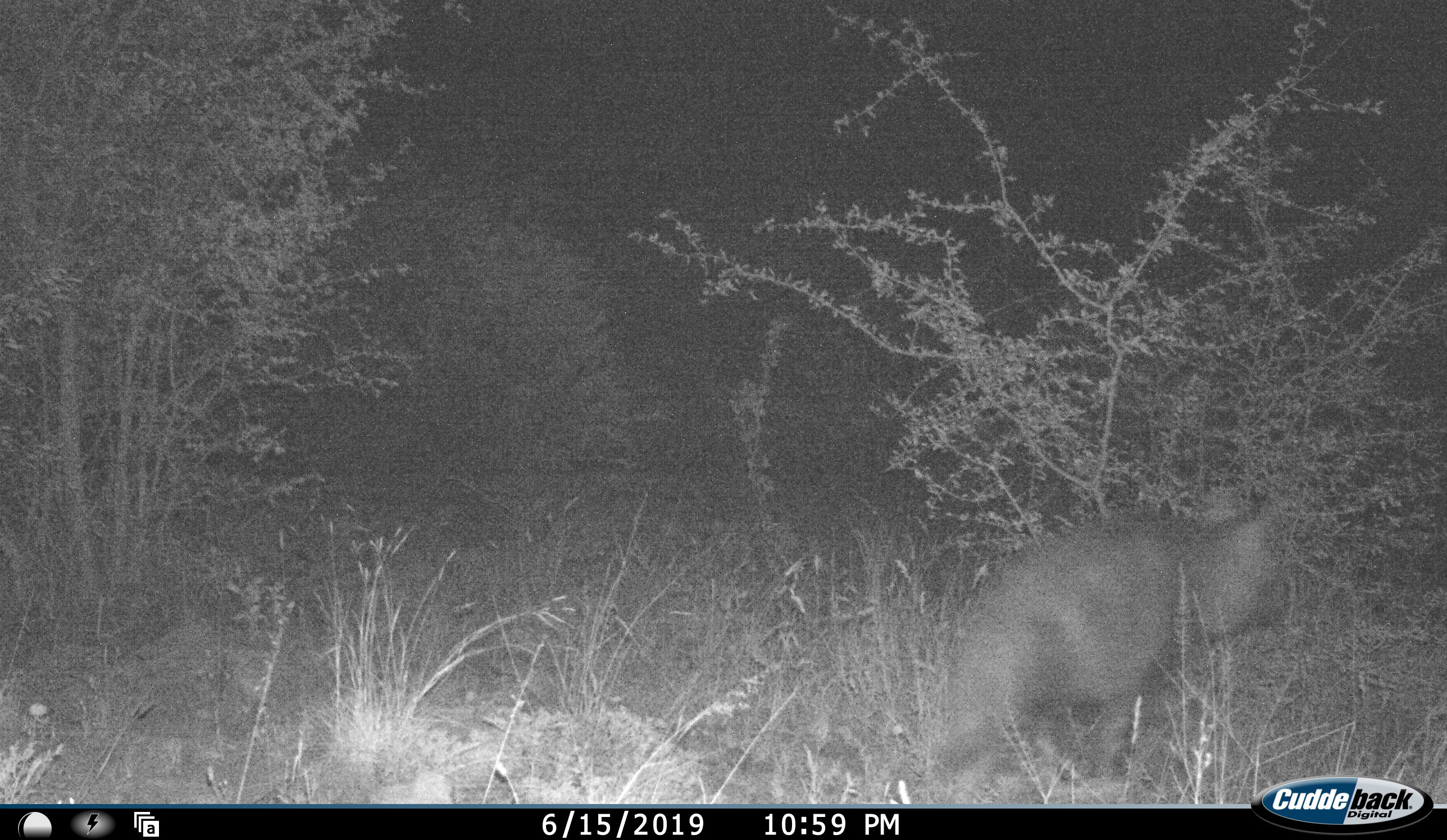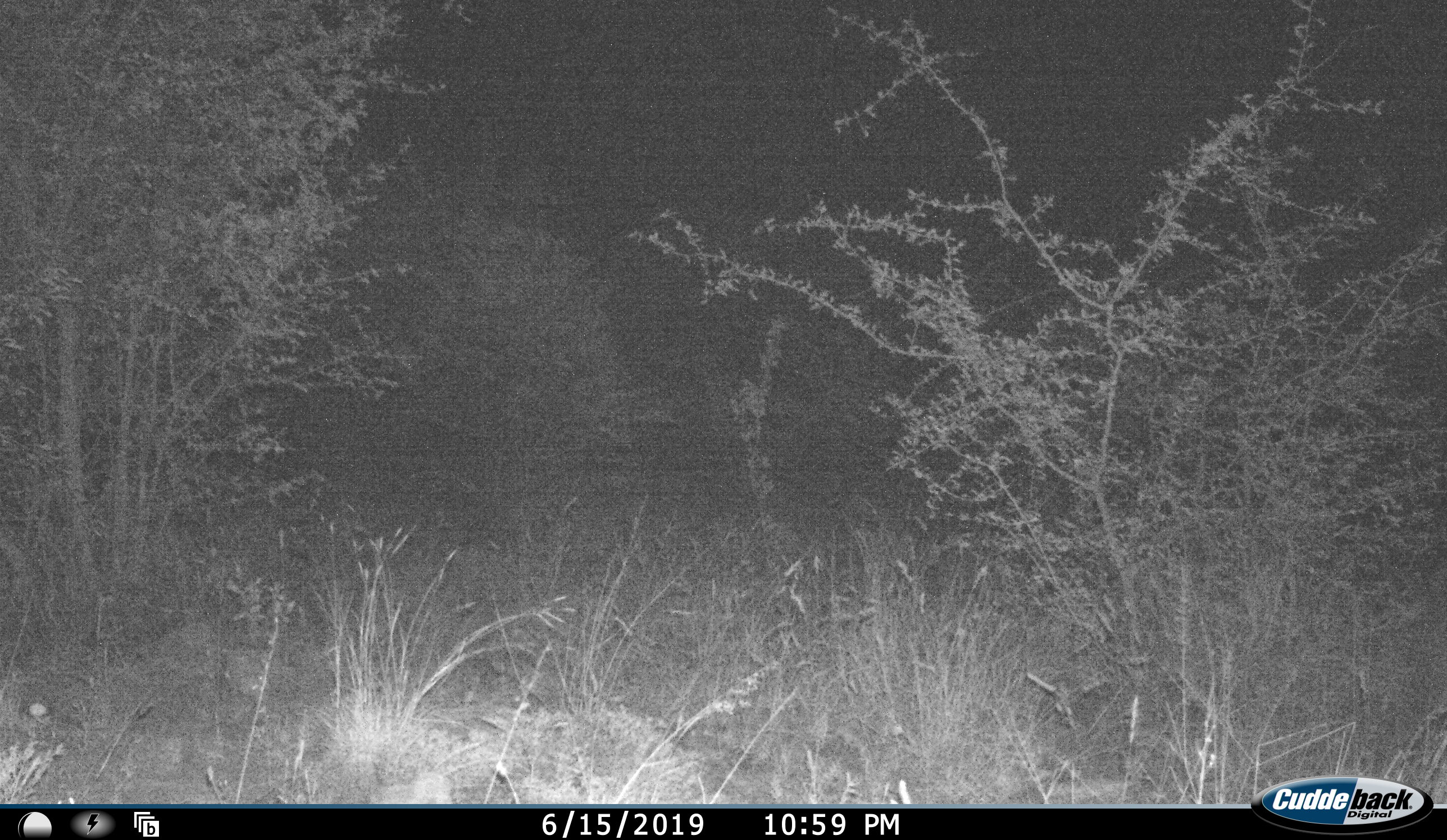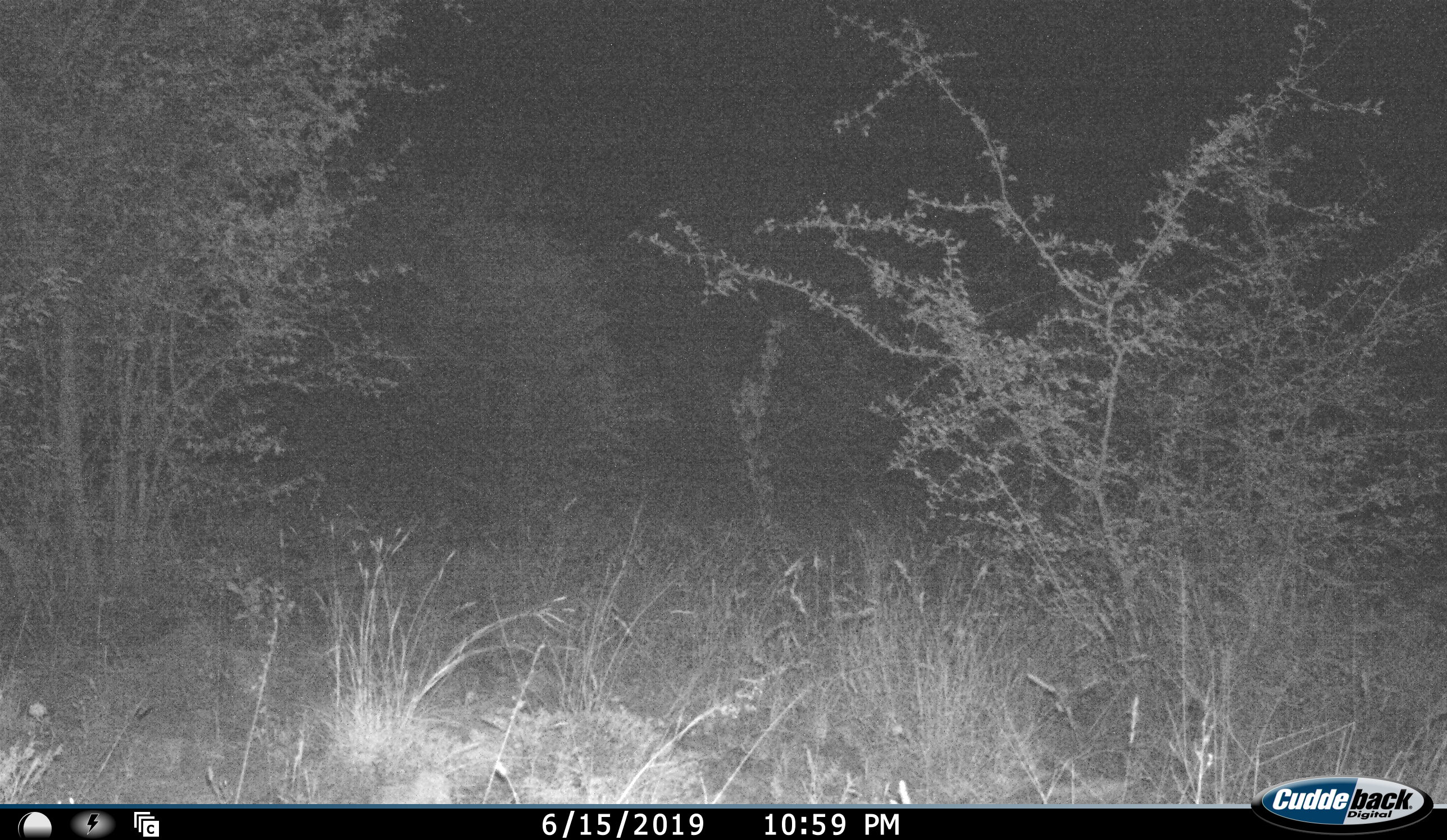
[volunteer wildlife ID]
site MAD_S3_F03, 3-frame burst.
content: unidentified animal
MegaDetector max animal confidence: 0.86